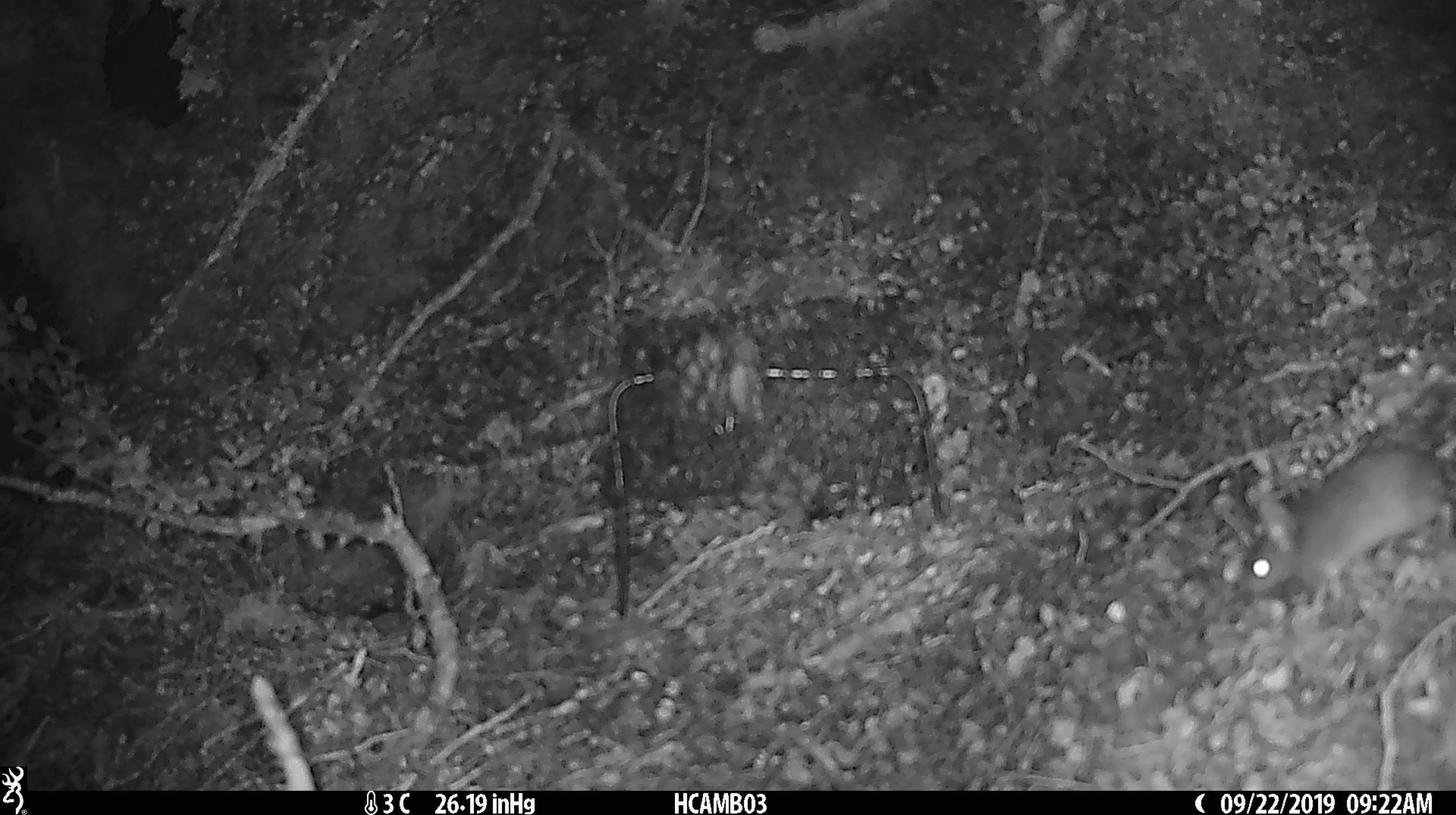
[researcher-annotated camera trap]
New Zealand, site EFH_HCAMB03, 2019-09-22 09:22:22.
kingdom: Animalia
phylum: Chordata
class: Mammalia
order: Rodentia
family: Muridae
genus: Mus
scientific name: Mus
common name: mouse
Mouse (Mus).